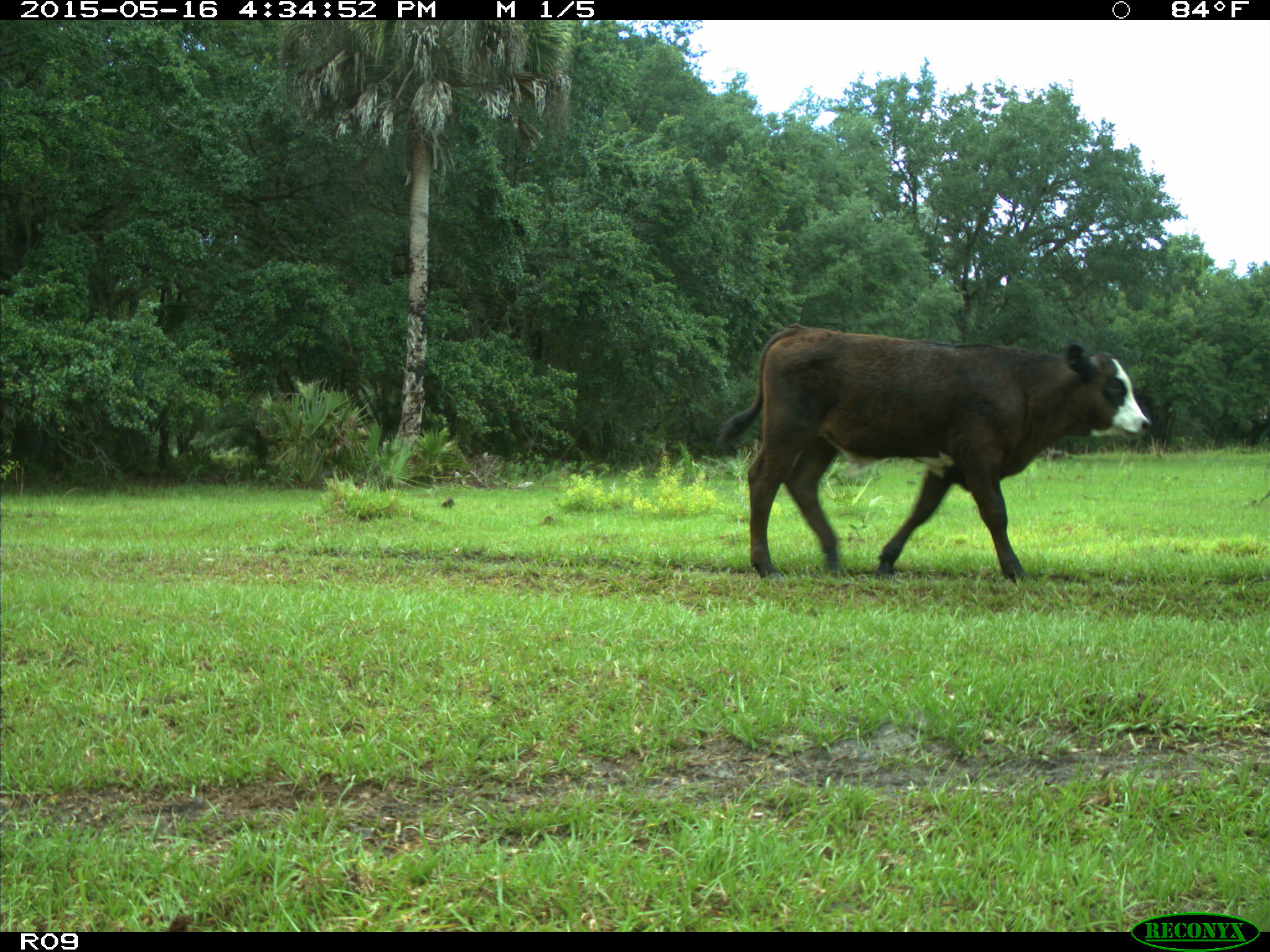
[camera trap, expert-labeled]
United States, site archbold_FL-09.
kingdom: Animalia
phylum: Chordata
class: Mammalia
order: Artiodactyla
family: Bovidae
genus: Bos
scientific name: Bos taurus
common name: domestic cow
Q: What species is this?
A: Bos taurus (domestic cow).